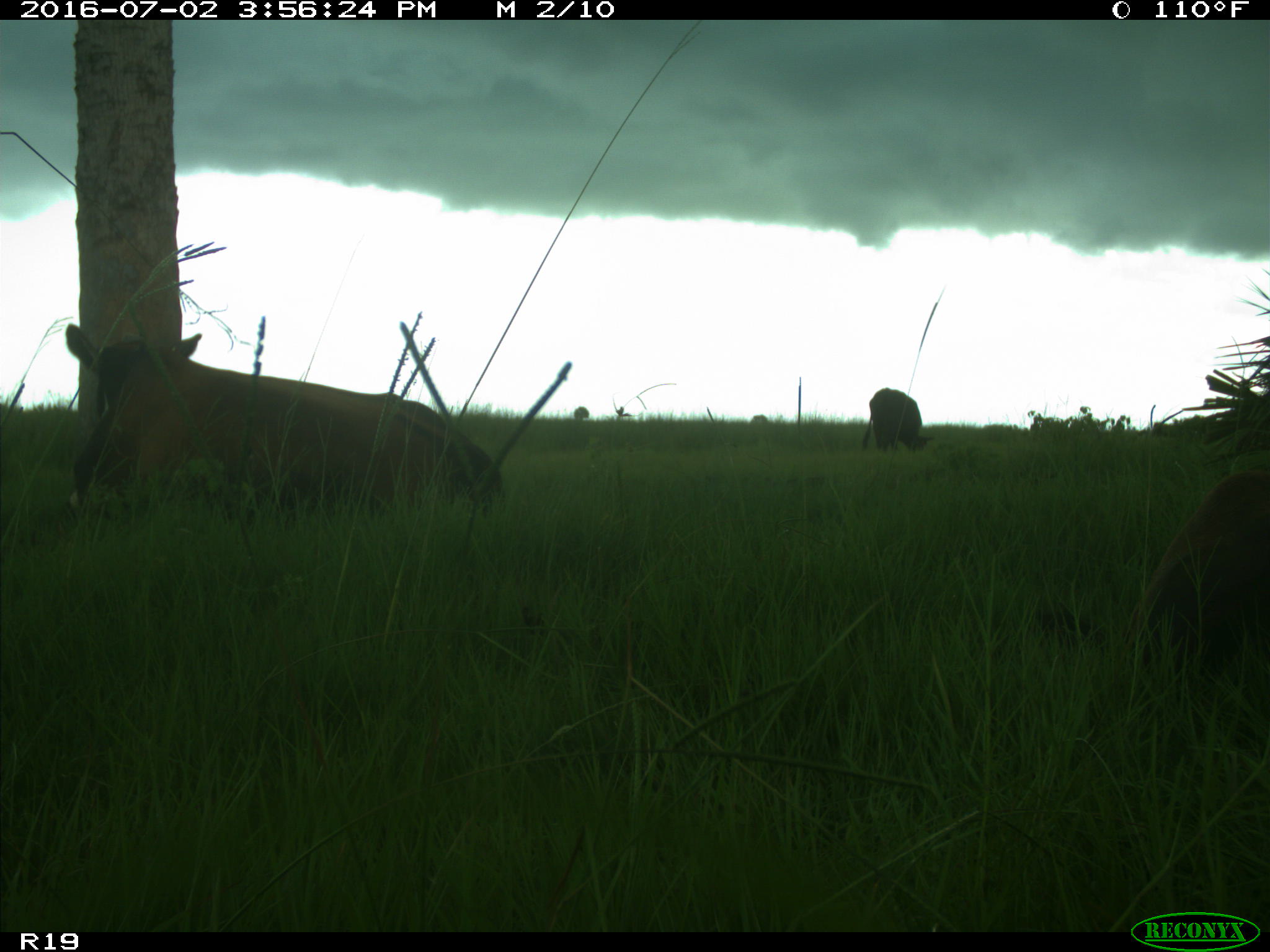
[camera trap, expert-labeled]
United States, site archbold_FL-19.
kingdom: Animalia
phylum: Chordata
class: Mammalia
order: Artiodactyla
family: Bovidae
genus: Bos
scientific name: Bos taurus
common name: domestic cow